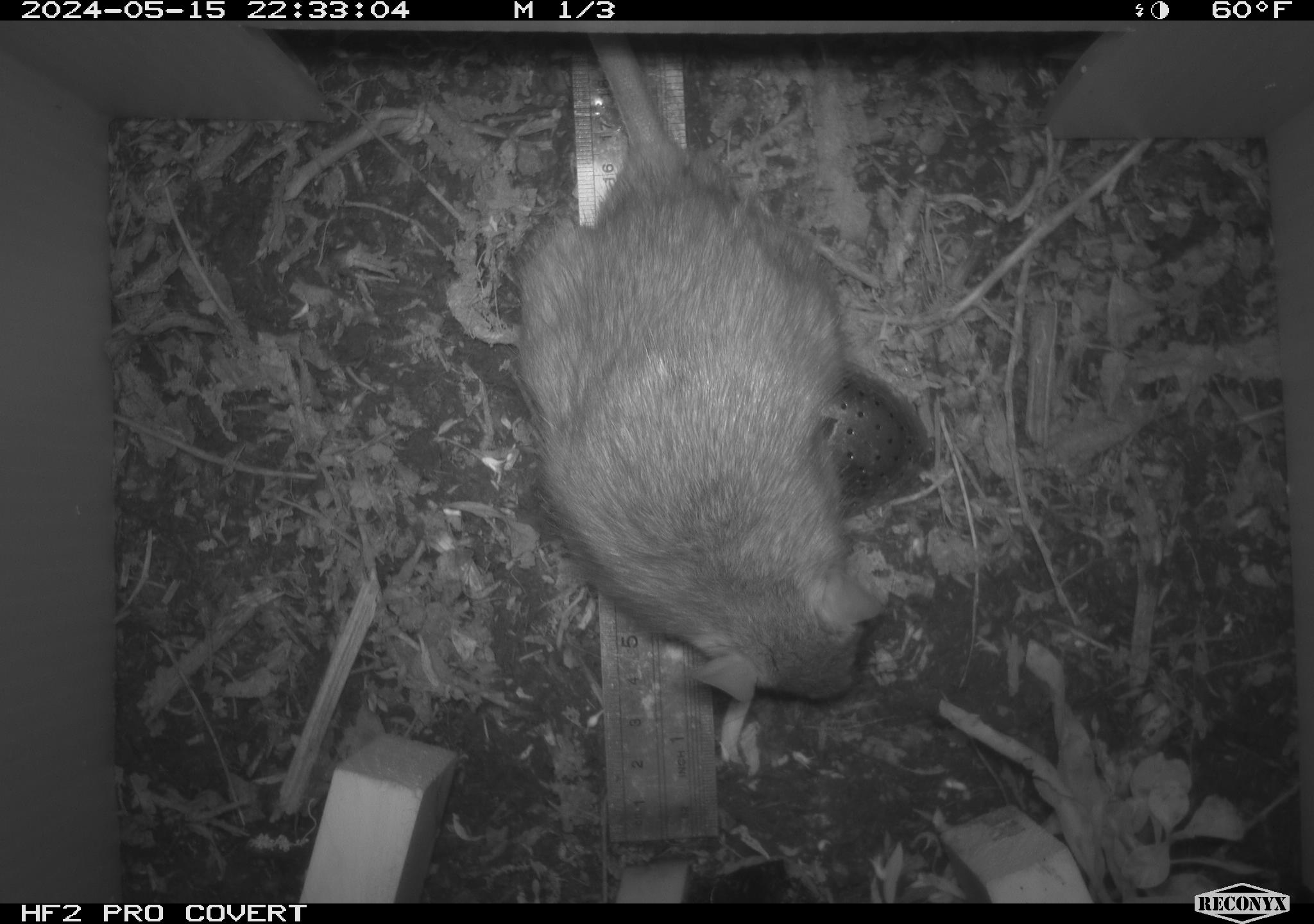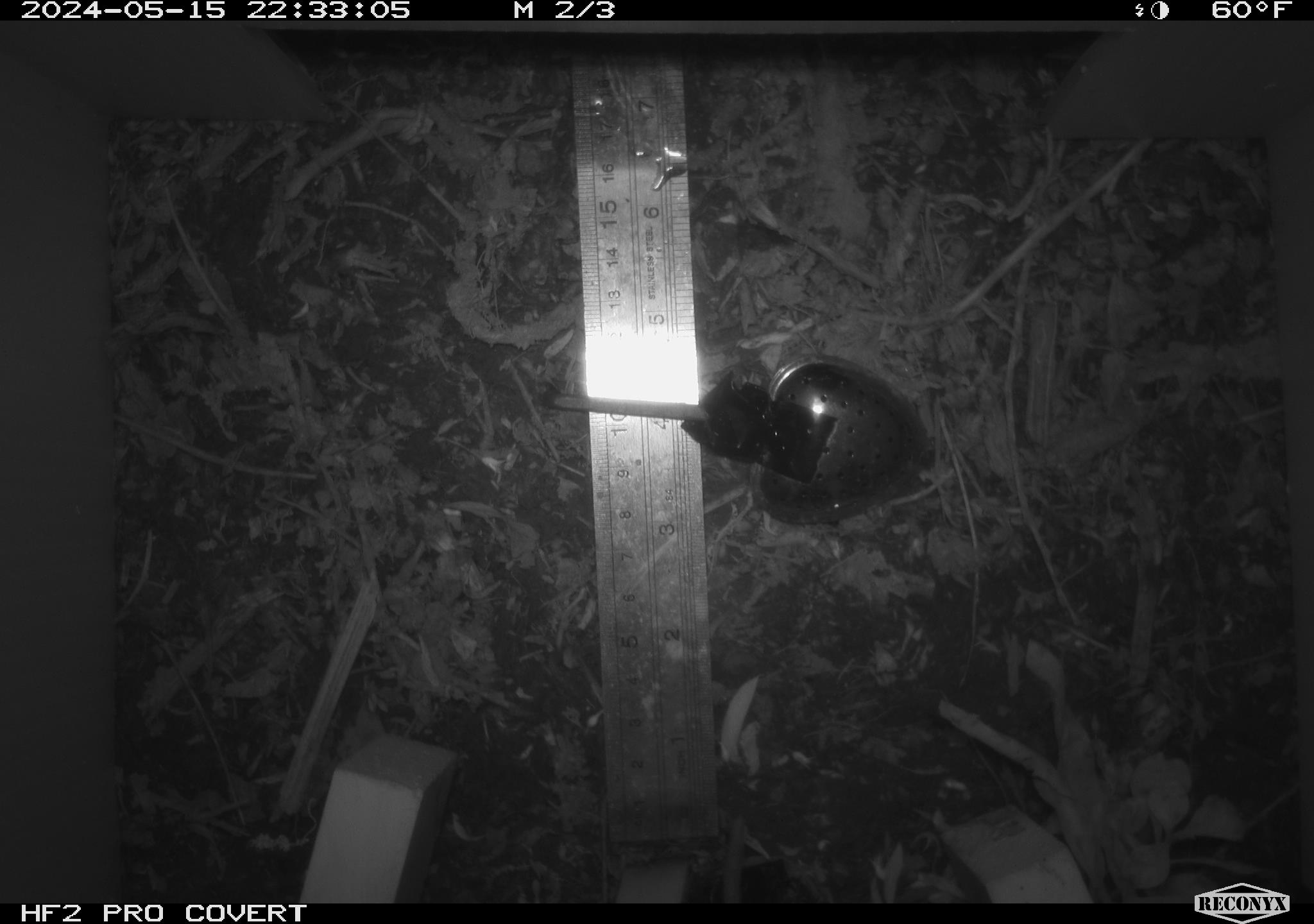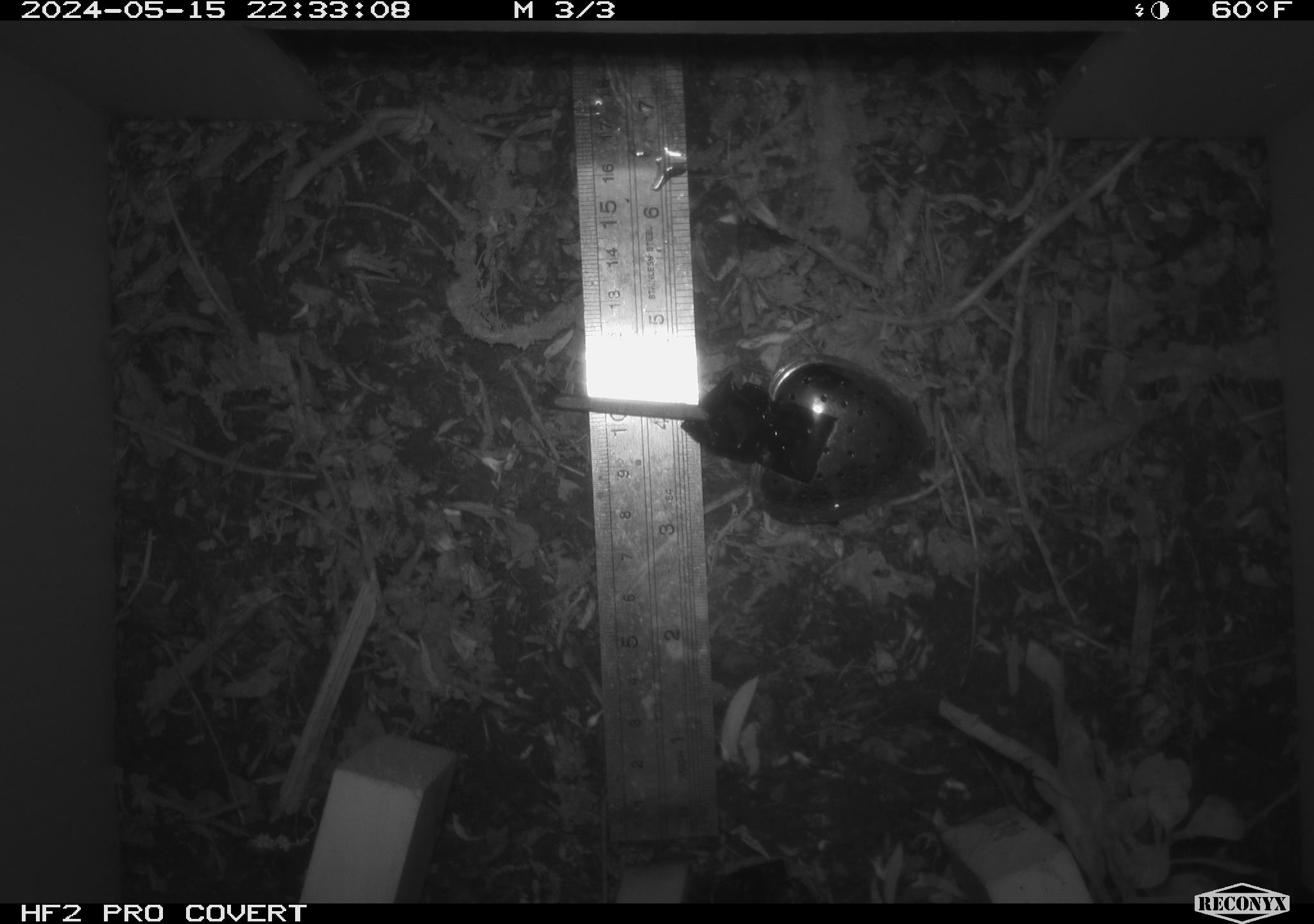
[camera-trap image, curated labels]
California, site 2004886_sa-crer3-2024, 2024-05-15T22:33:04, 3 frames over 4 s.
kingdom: Animalia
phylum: Chordata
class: Mammalia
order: Rodentia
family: Muridae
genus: Rattus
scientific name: Rattus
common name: rat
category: rattus species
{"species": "rattus species (rat) (Rattus)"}